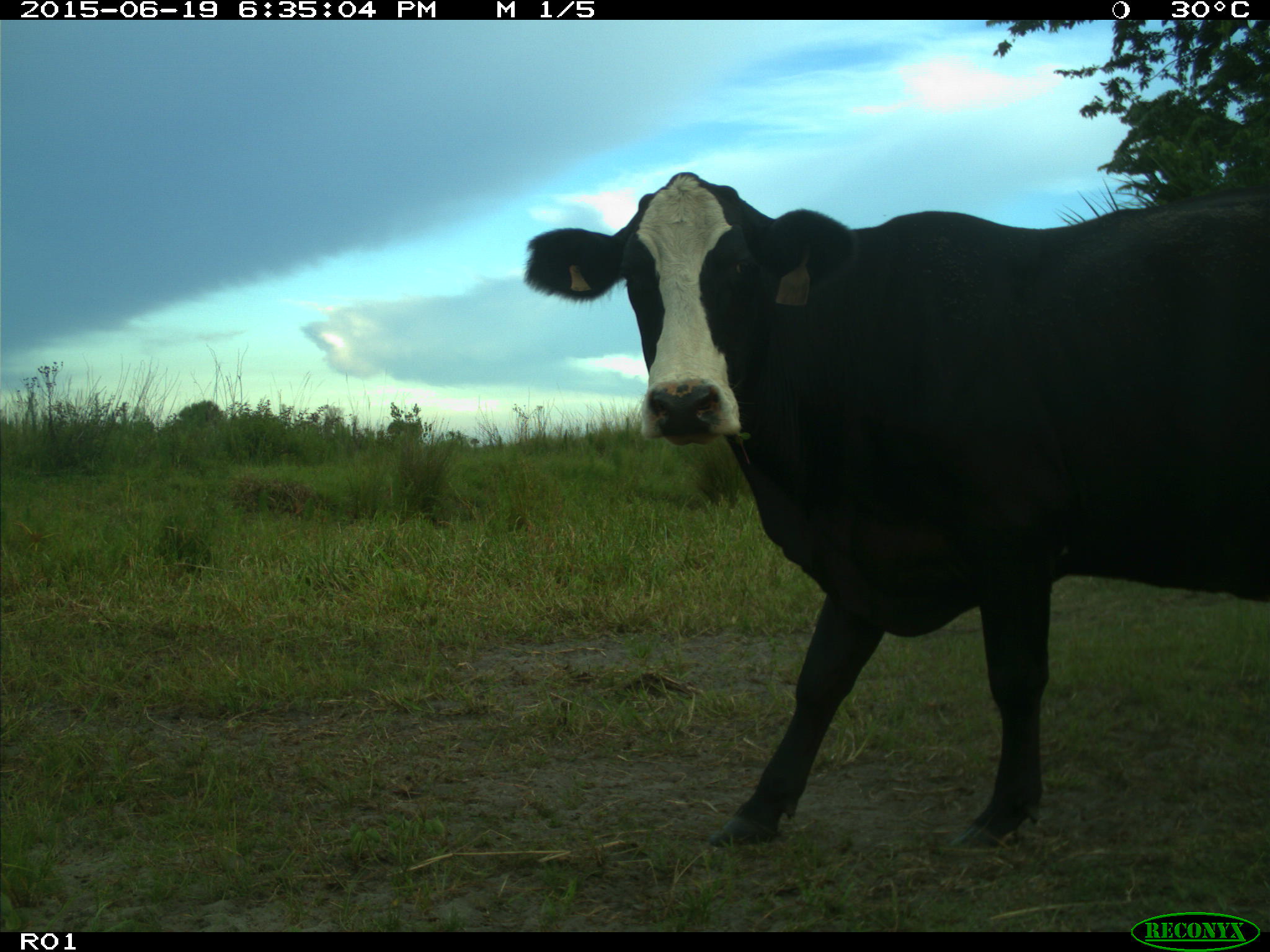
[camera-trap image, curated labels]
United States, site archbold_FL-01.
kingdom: Animalia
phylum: Chordata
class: Mammalia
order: Artiodactyla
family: Bovidae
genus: Bos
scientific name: Bos taurus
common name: domestic cow